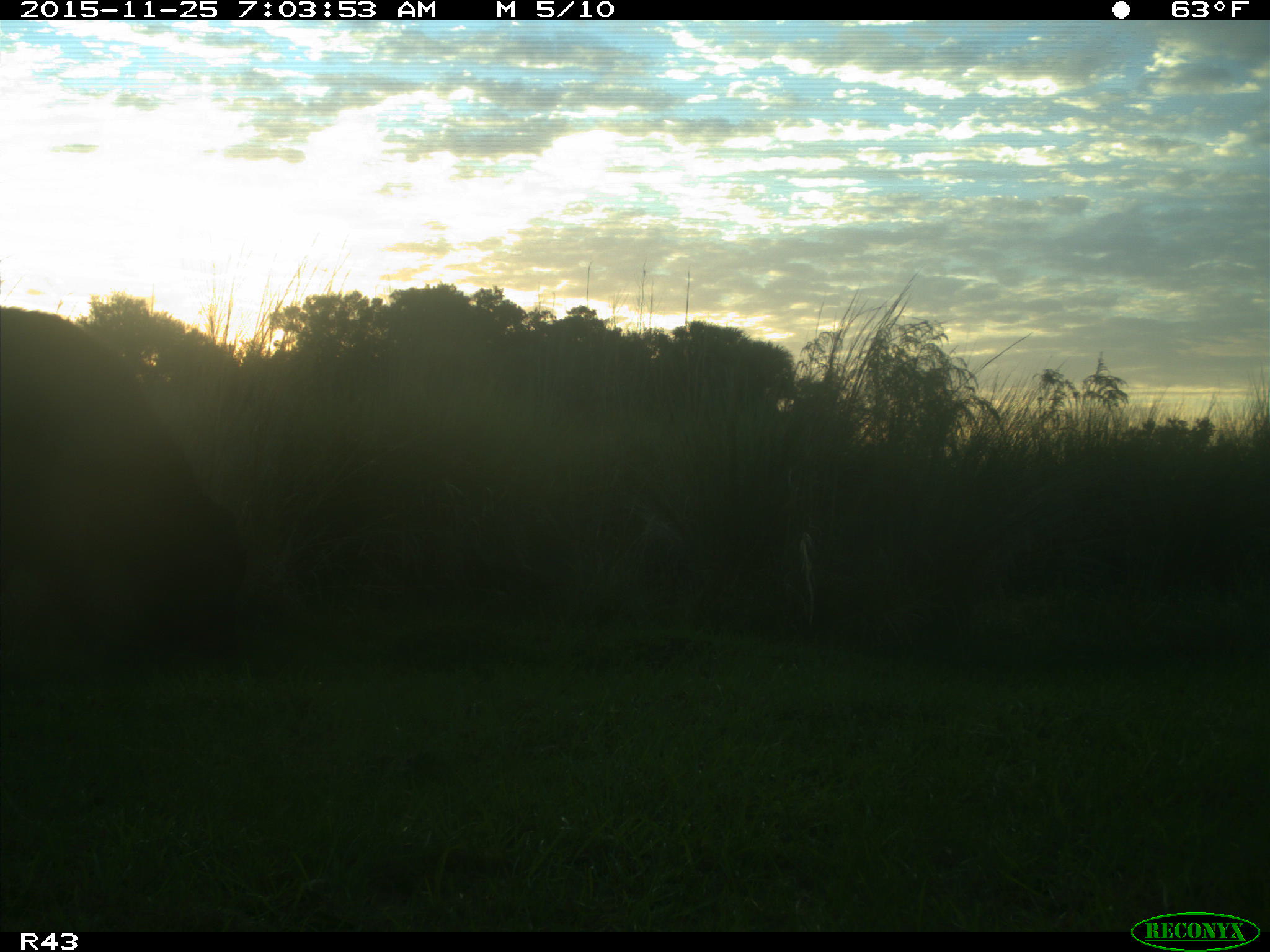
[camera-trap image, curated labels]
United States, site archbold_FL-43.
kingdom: Animalia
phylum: Chordata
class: Mammalia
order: Artiodactyla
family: Bovidae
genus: Bos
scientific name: Bos taurus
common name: domestic cow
Bos taurus (domestic cow).